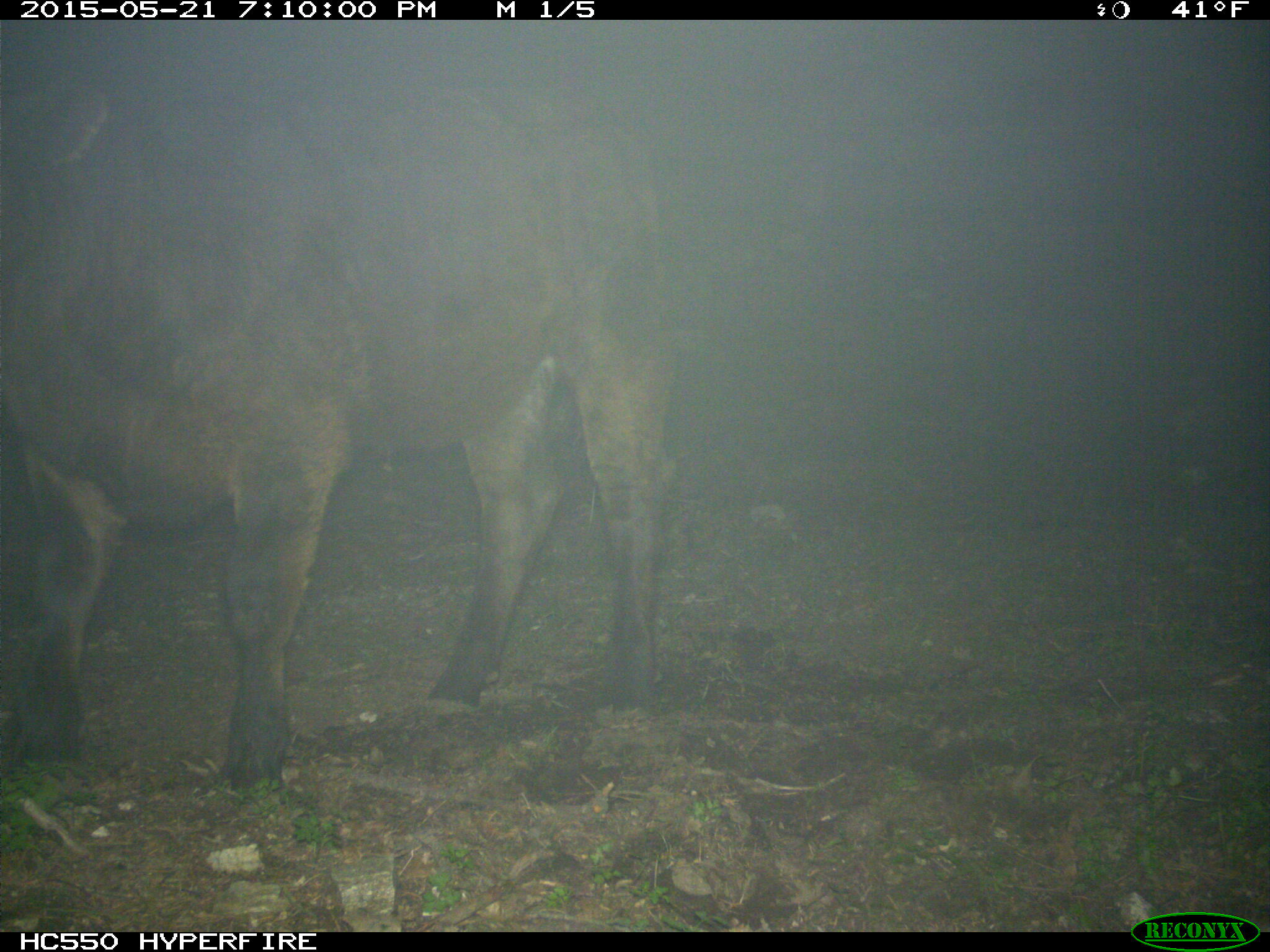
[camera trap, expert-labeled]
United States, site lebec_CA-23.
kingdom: Animalia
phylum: Chordata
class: Mammalia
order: Artiodactyla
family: Bovidae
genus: Bos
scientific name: Bos taurus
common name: domestic cow